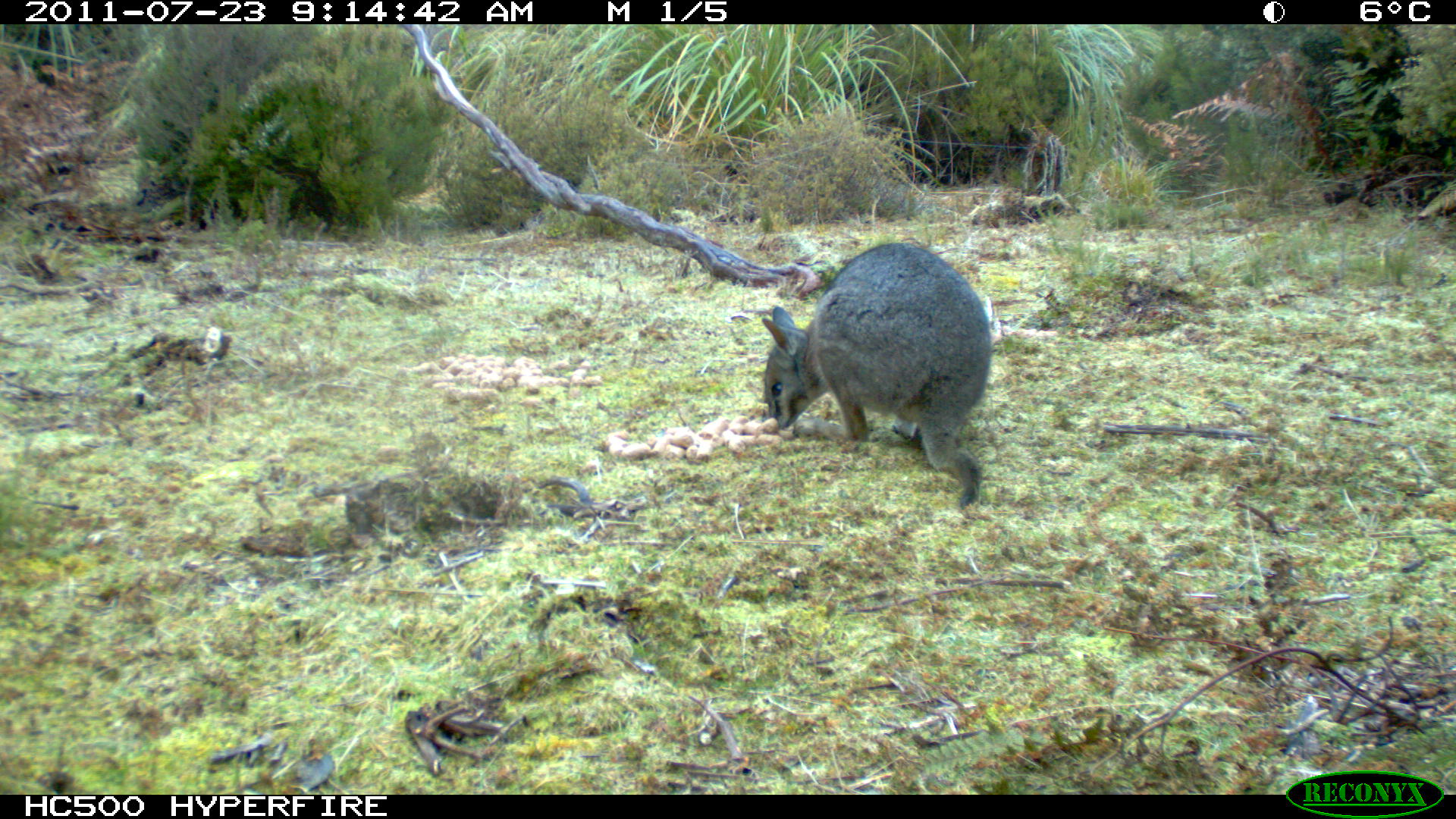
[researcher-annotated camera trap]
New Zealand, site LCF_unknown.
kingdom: Animalia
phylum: Chordata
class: Mammalia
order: Diprotodontia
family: Macropodidae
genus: Notamacropus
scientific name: Notamacropus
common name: wallaby